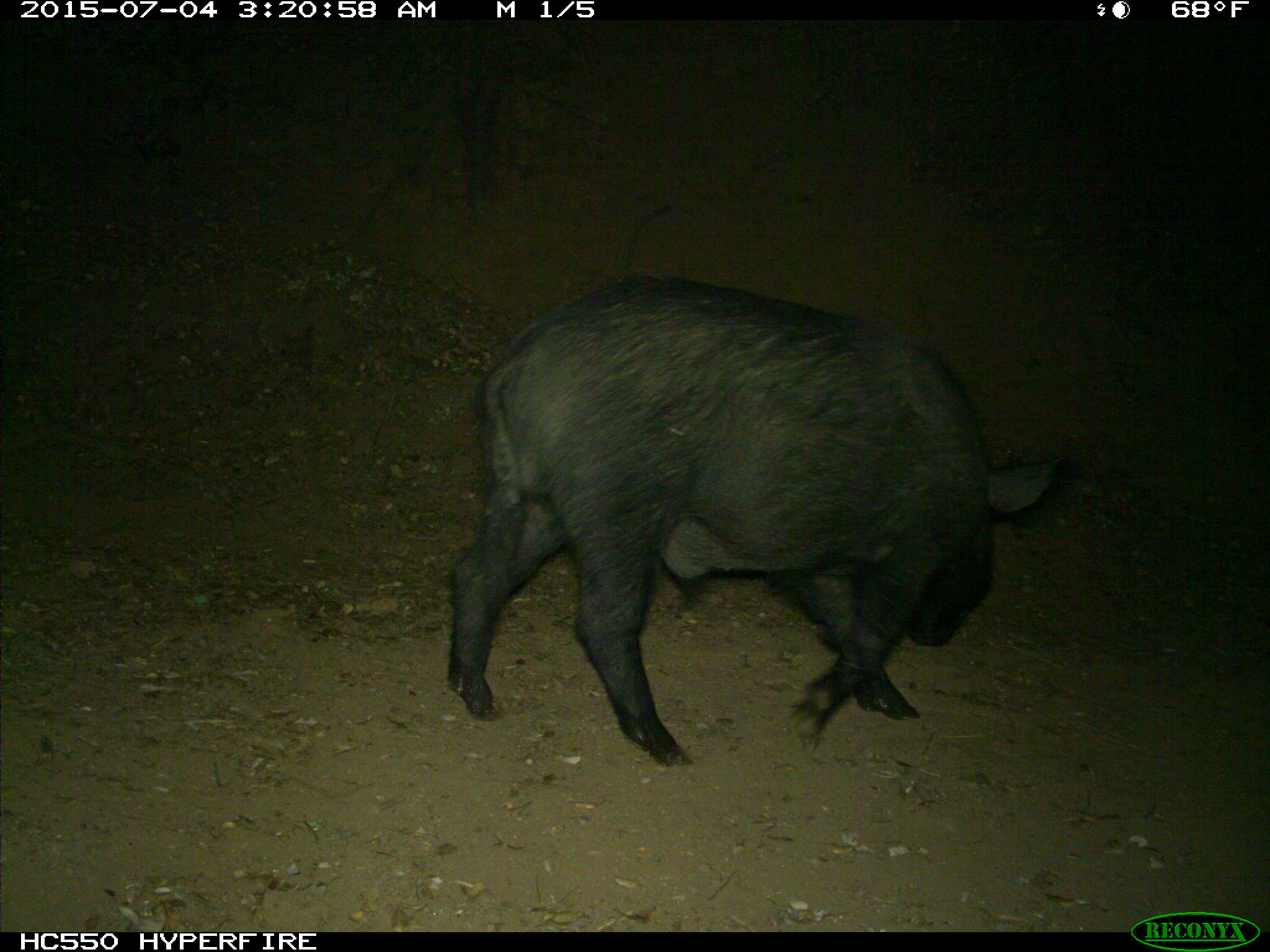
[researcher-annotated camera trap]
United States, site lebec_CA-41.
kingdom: Animalia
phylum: Chordata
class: Mammalia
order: Artiodactyla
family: Suidae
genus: Sus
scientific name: Sus scrofa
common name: wild boar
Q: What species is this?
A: Sus scrofa (wild boar).